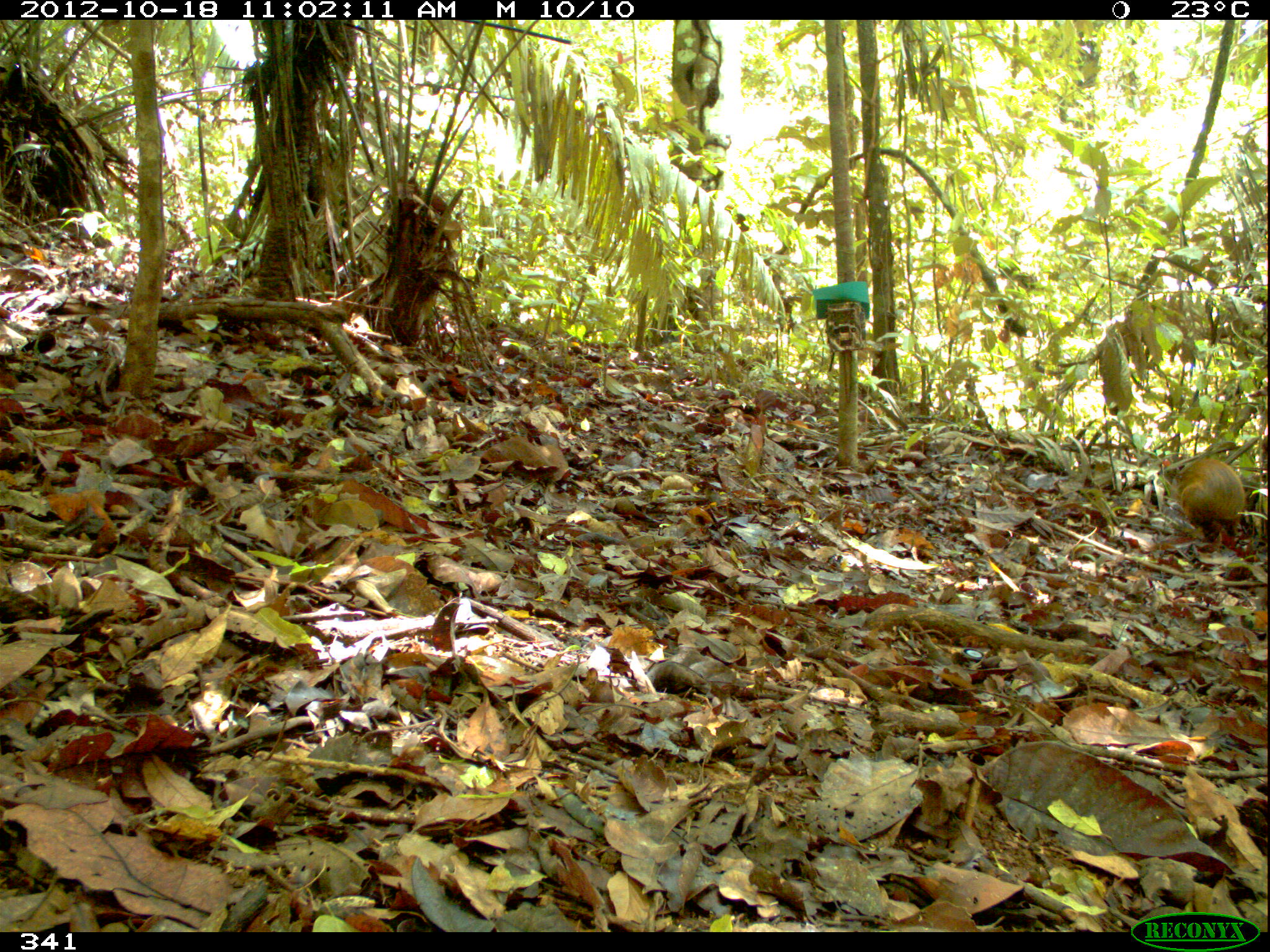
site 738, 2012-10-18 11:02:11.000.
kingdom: Animalia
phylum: Chordata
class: Mammalia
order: Rodentia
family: Dasyproctidae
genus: Dasyprocta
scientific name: Dasyprocta punctata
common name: central american agouti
Dasyprocta punctata (central american agouti).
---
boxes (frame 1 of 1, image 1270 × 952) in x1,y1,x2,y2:
dasyprocta punctata: 1157,457,1245,546